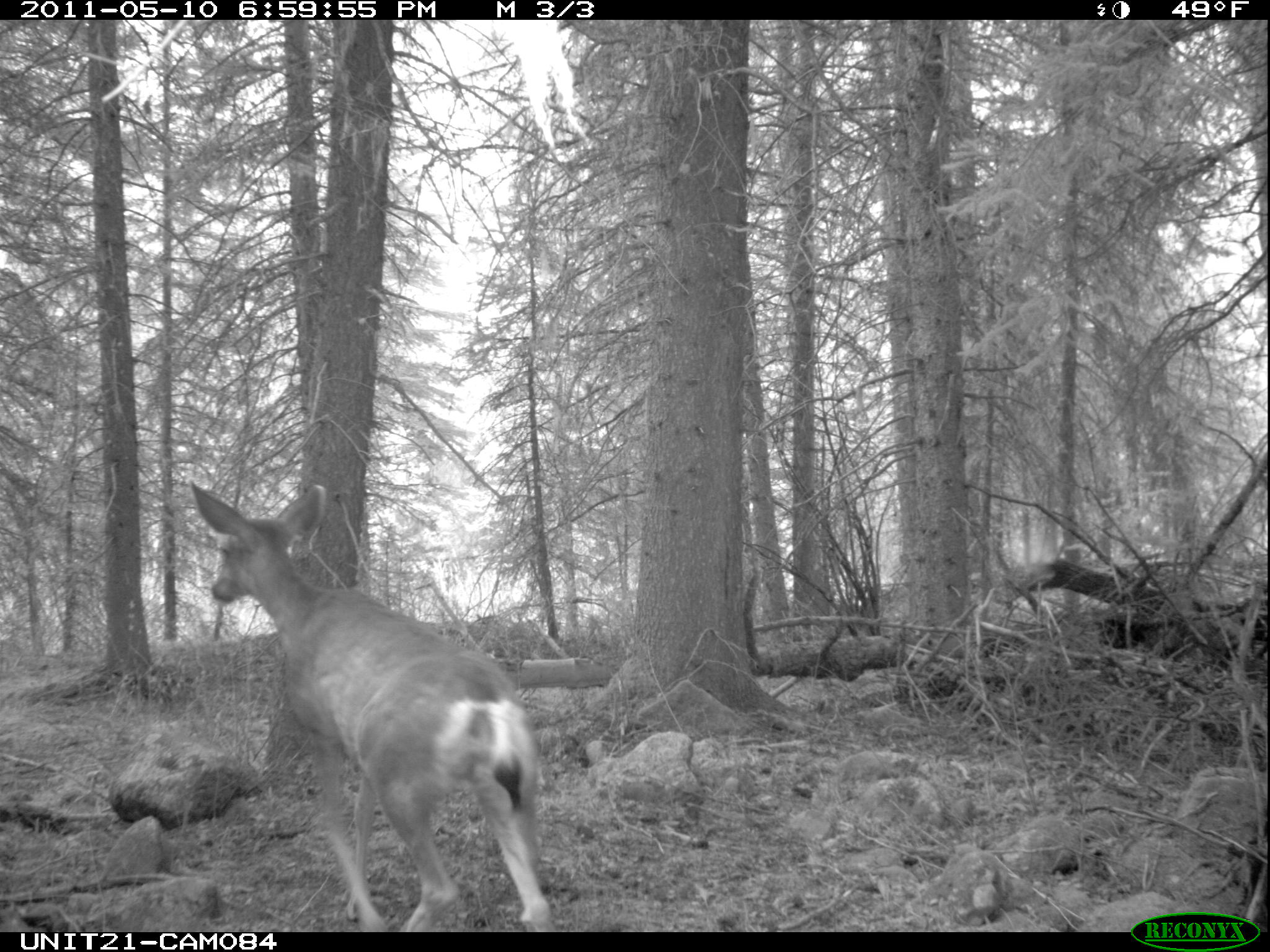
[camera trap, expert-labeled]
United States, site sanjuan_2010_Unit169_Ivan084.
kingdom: Animalia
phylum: Chordata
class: Mammalia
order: Artiodactyla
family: Cervidae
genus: Odocoileus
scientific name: Odocoileus hemionus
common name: mule deer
Odocoileus hemionus (mule deer).